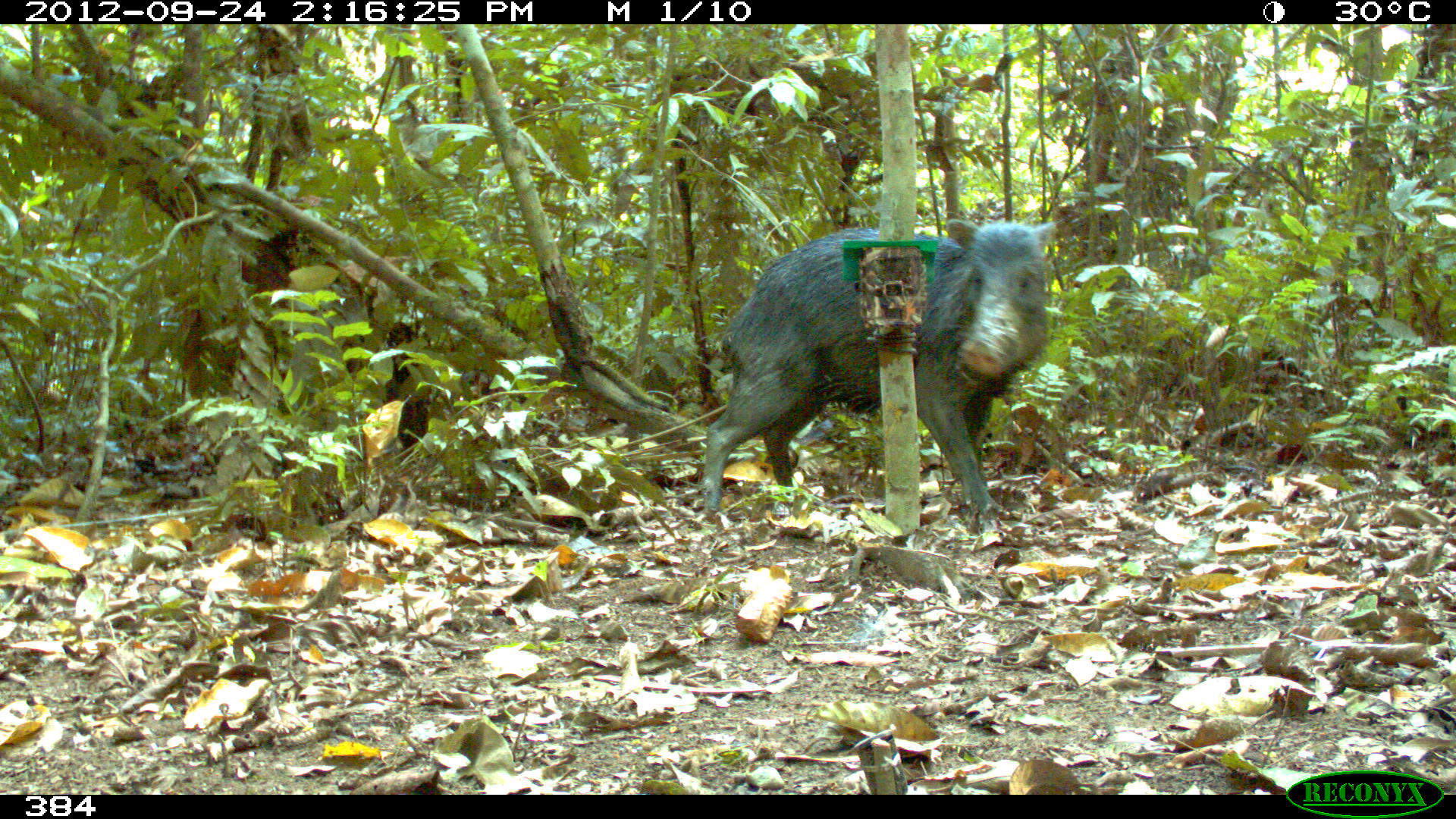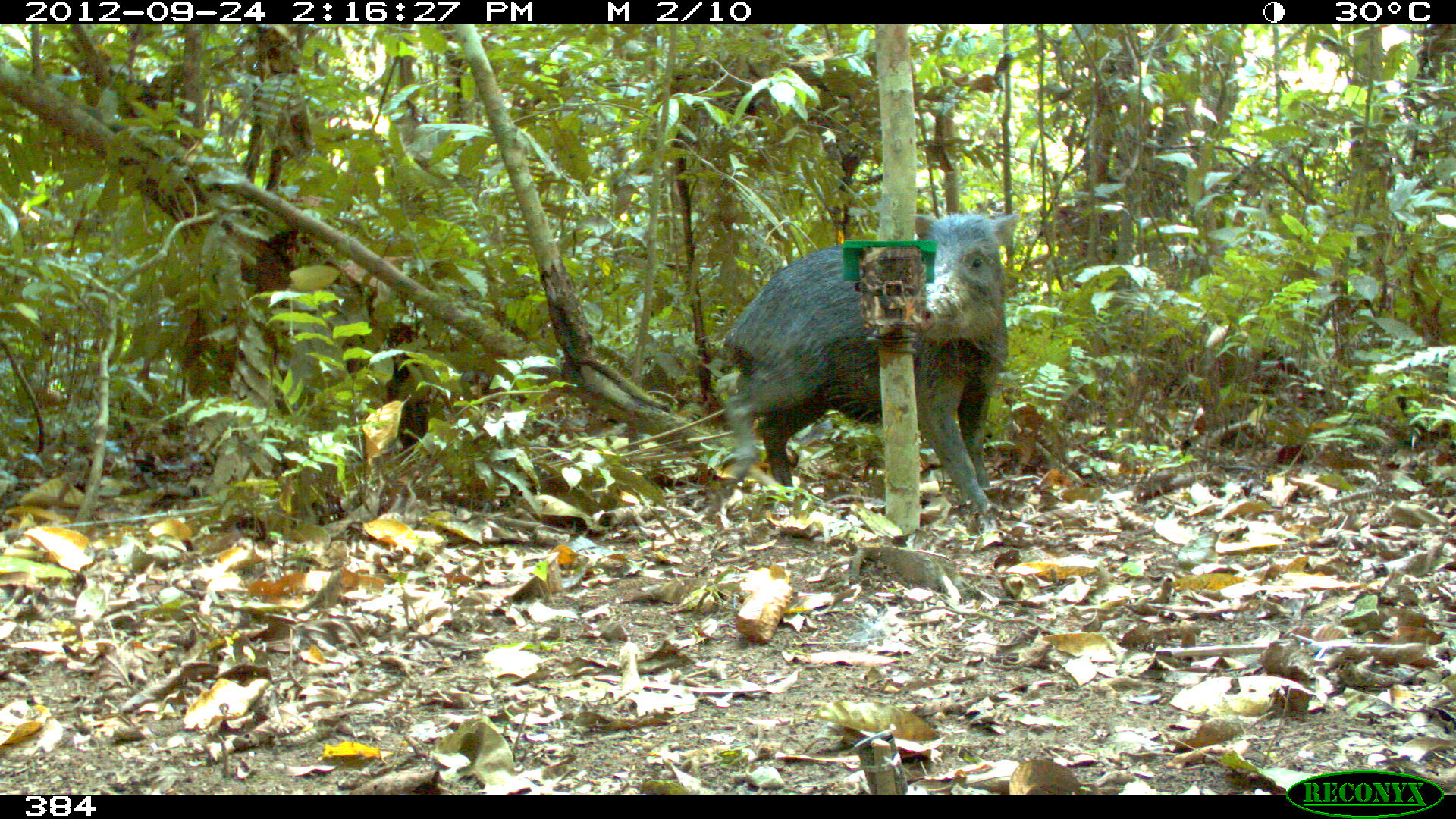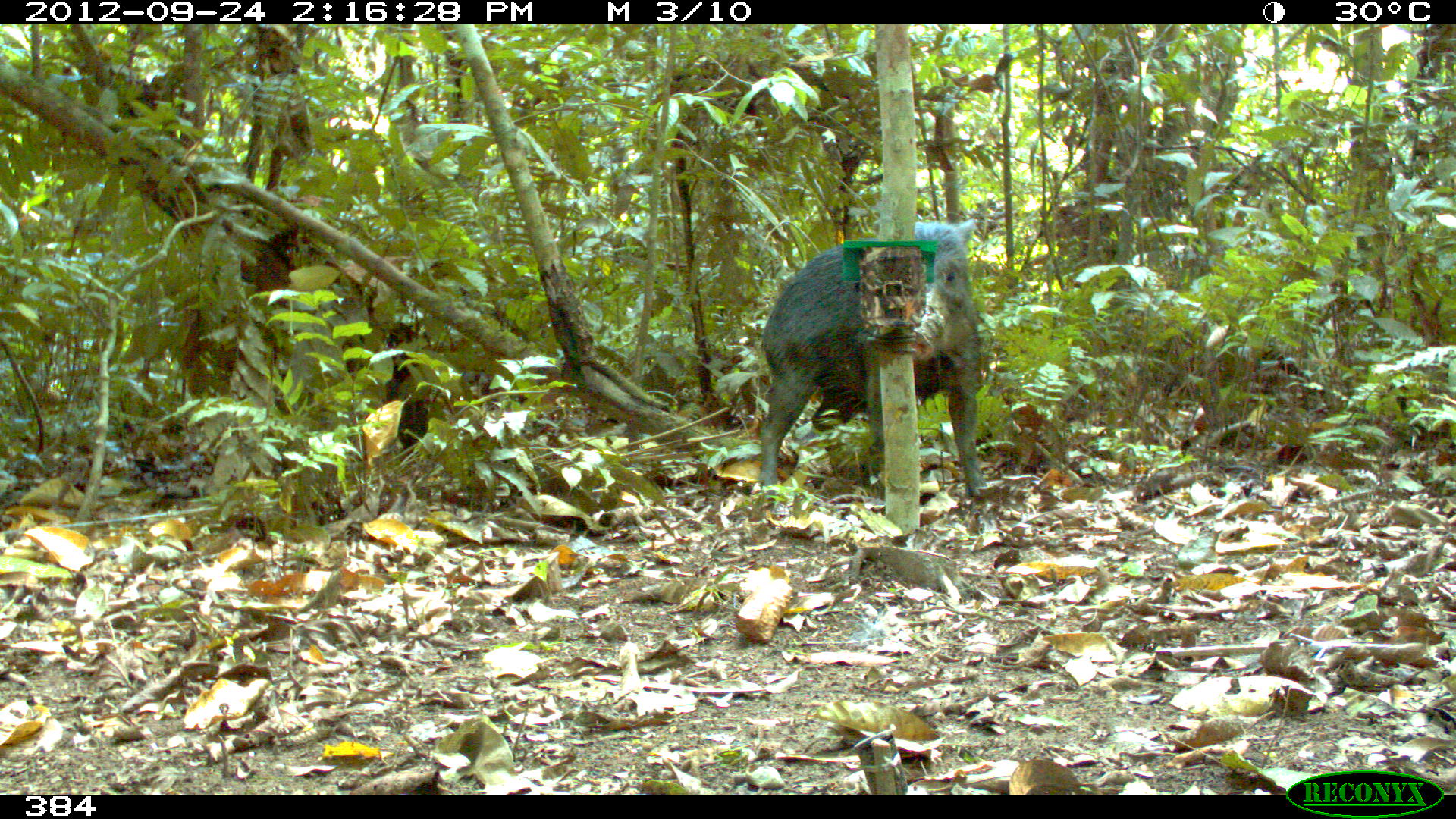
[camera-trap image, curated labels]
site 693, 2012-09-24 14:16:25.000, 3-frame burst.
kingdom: Animalia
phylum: Chordata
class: Mammalia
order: Artiodactyla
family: Tayassuidae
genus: Tayassu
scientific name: Tayassu pecari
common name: white-lipped peccary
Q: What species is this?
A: Tayassu pecari (white-lipped peccary).